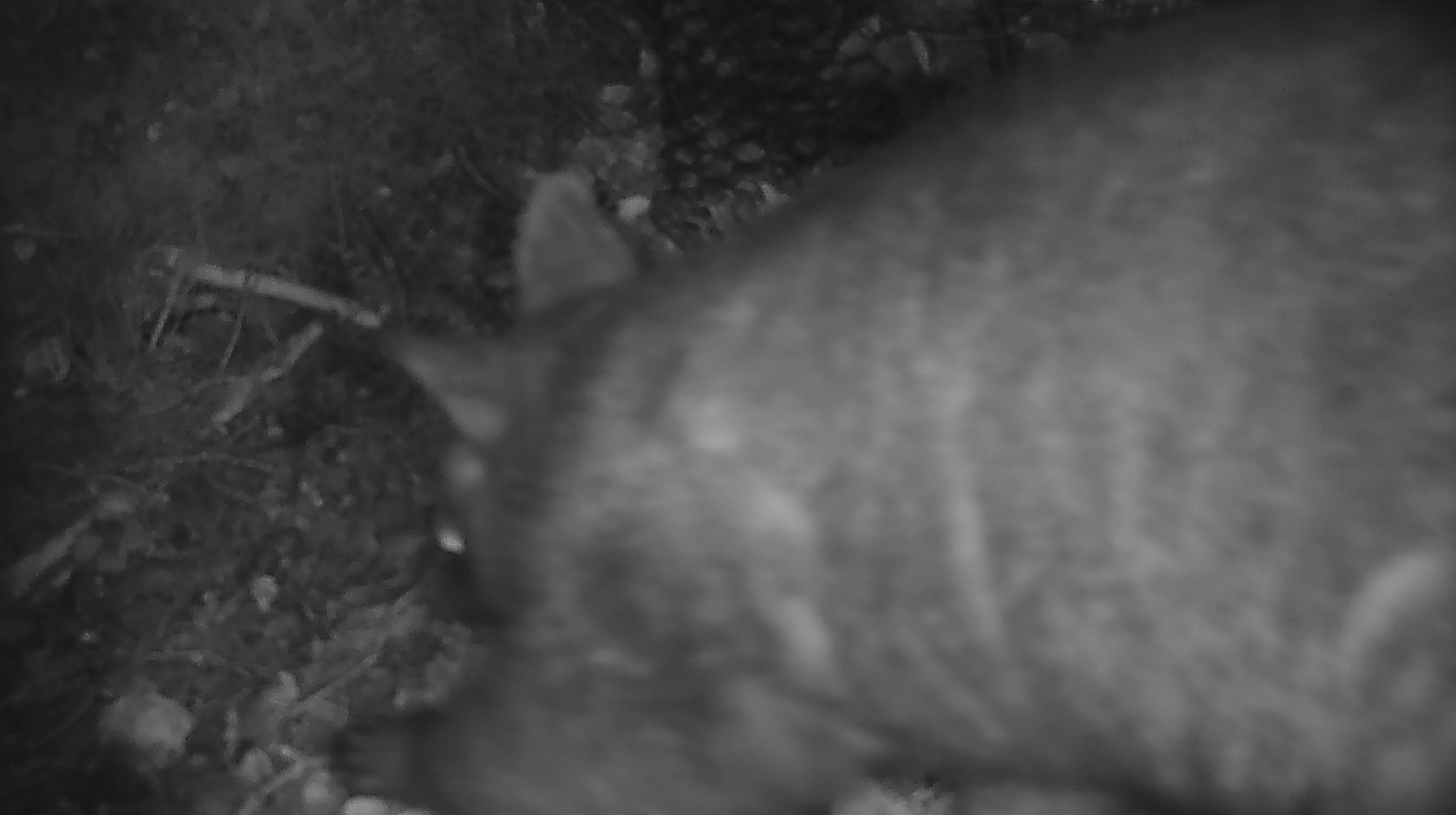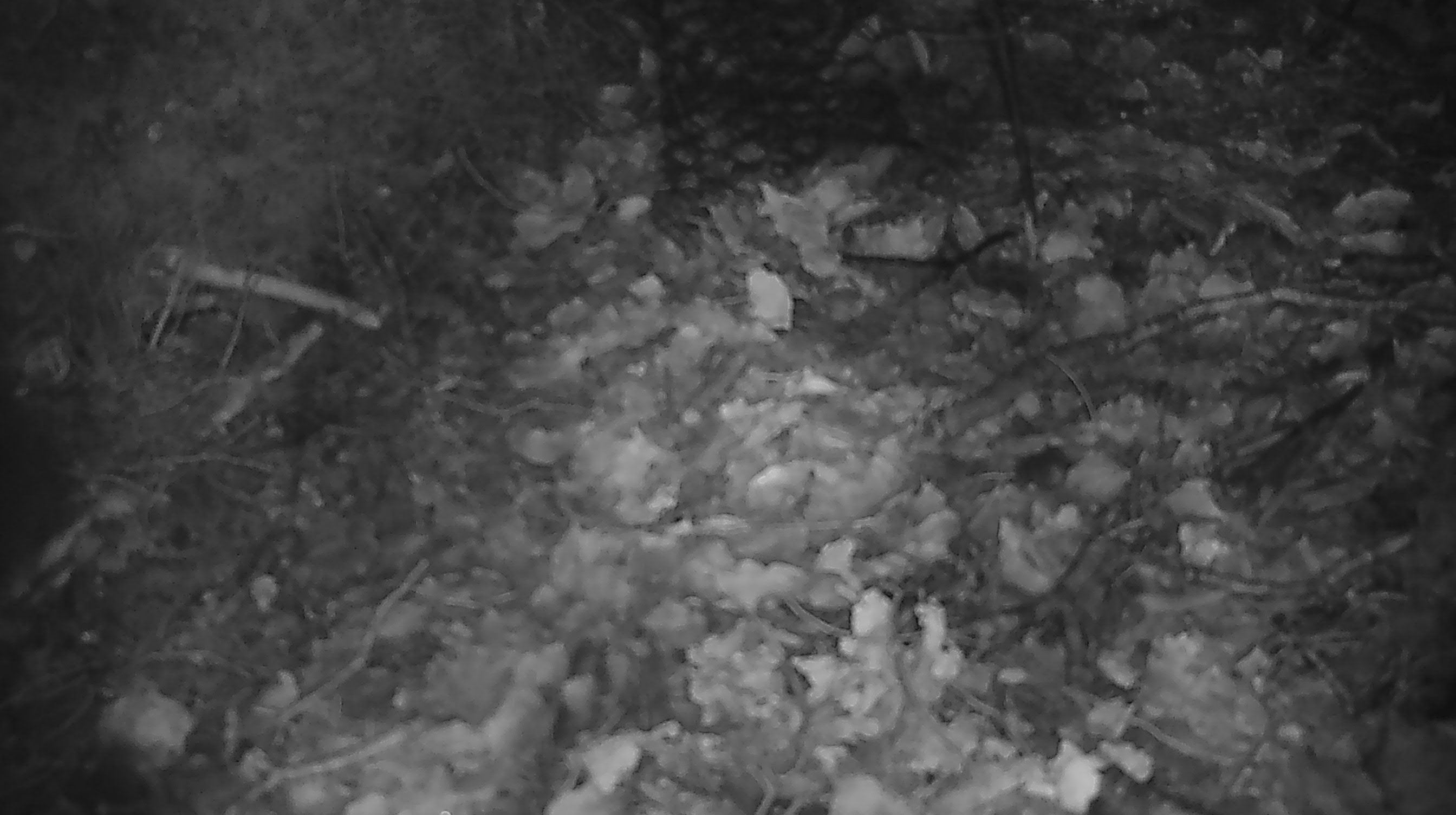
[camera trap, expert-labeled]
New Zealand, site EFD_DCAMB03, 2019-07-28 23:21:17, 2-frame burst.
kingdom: Animalia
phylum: Chordata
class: Mammalia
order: Diprotodontia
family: Phalangeridae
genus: Trichosurus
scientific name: Trichosurus vulpecula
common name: common brushtail possum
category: possum